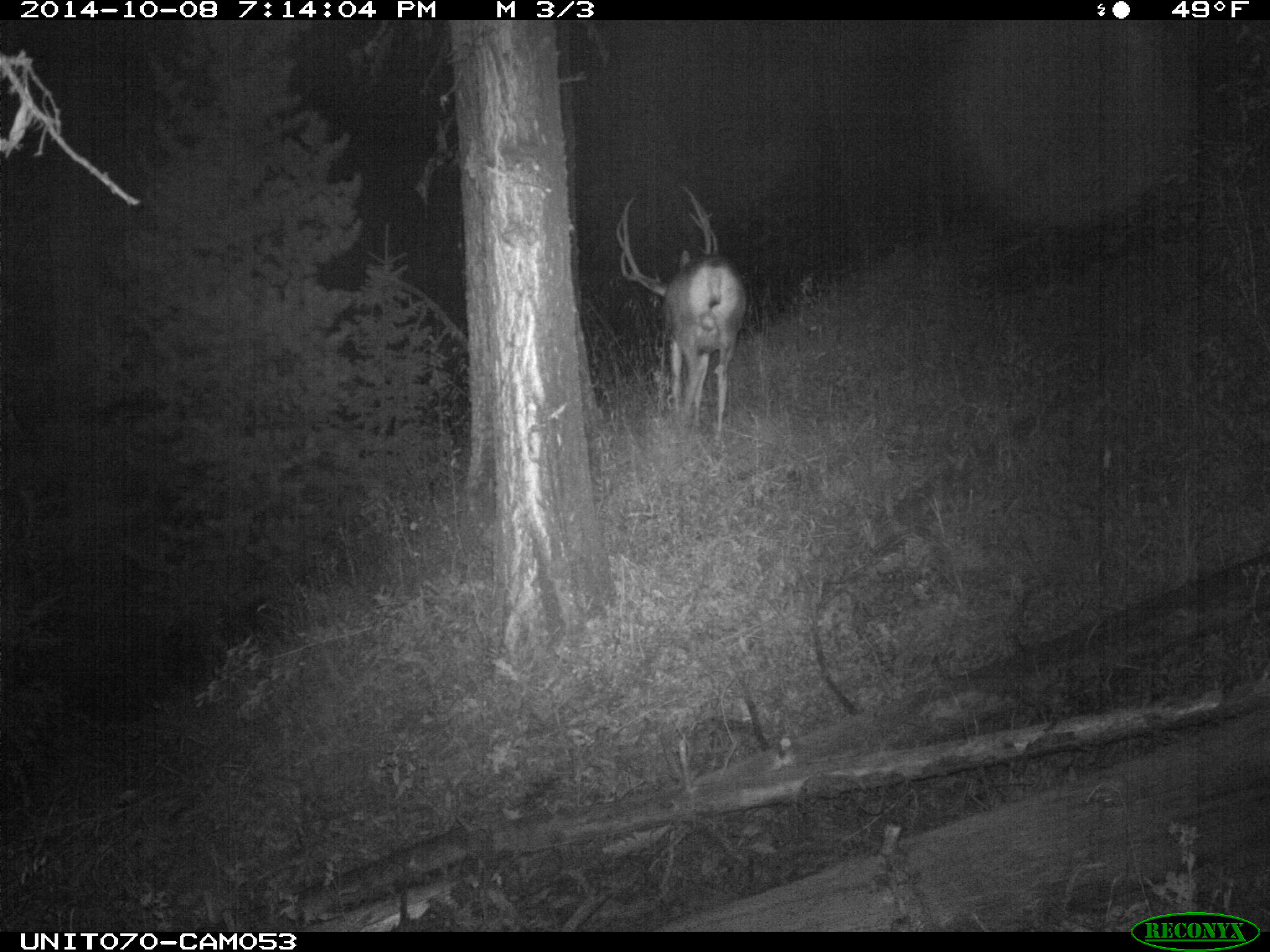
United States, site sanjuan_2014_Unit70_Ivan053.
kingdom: Animalia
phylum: Chordata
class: Mammalia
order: Artiodactyla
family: Cervidae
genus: Odocoileus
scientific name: Odocoileus hemionus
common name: mule deer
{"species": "Odocoileus hemionus (mule deer)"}